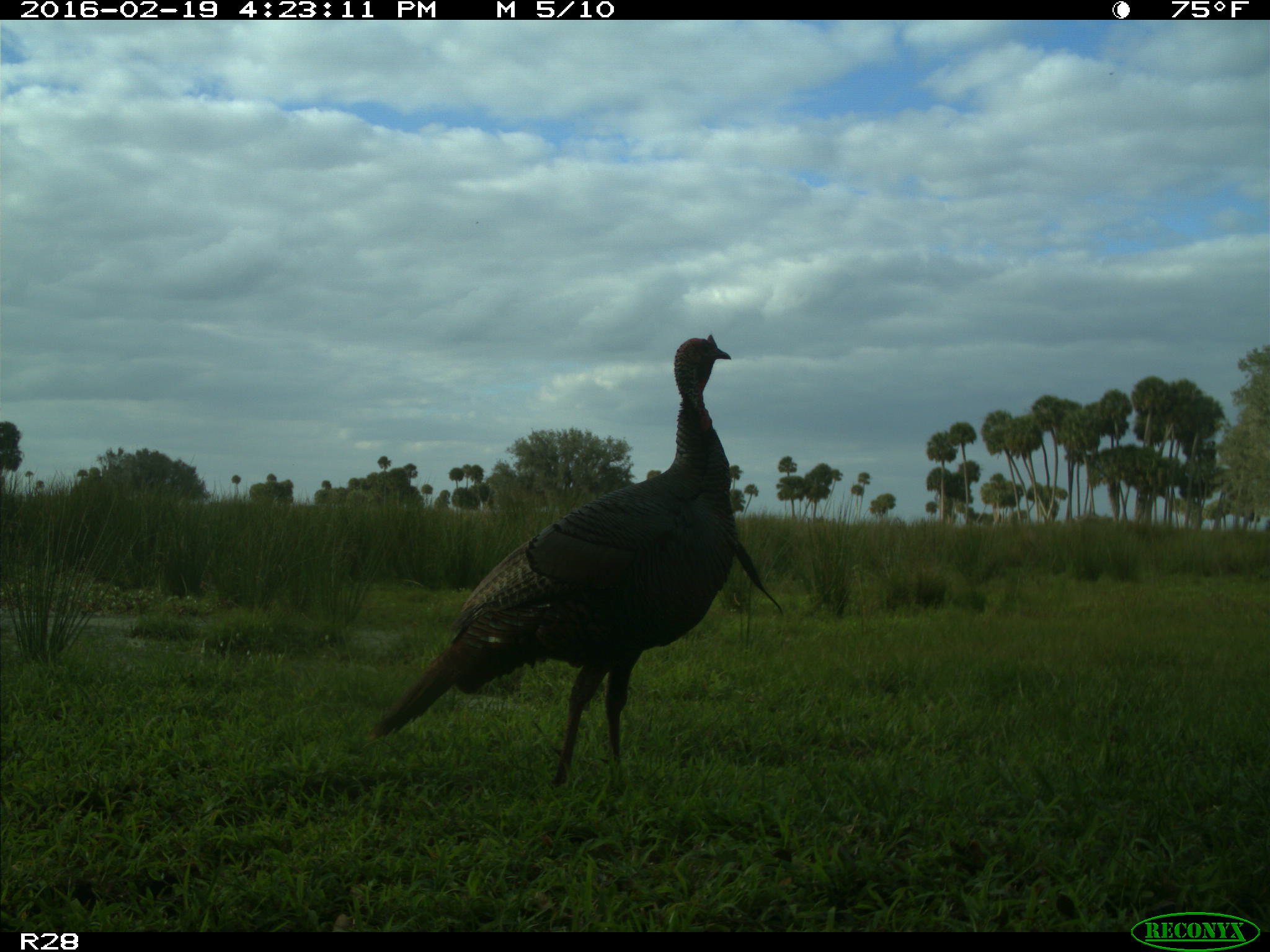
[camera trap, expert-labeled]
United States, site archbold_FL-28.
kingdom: Animalia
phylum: Chordata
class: Aves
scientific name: Aves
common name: birds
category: unidentified bird